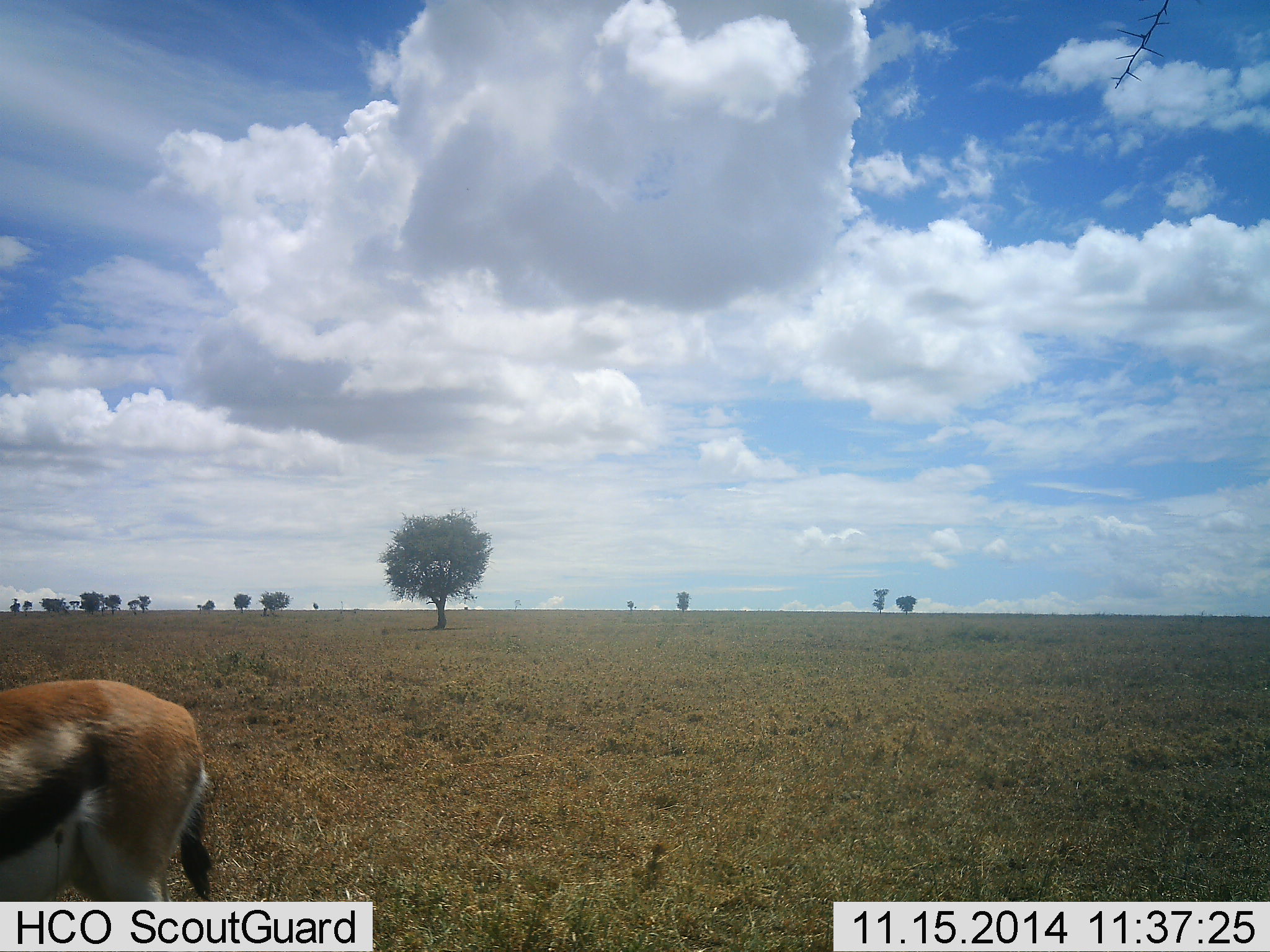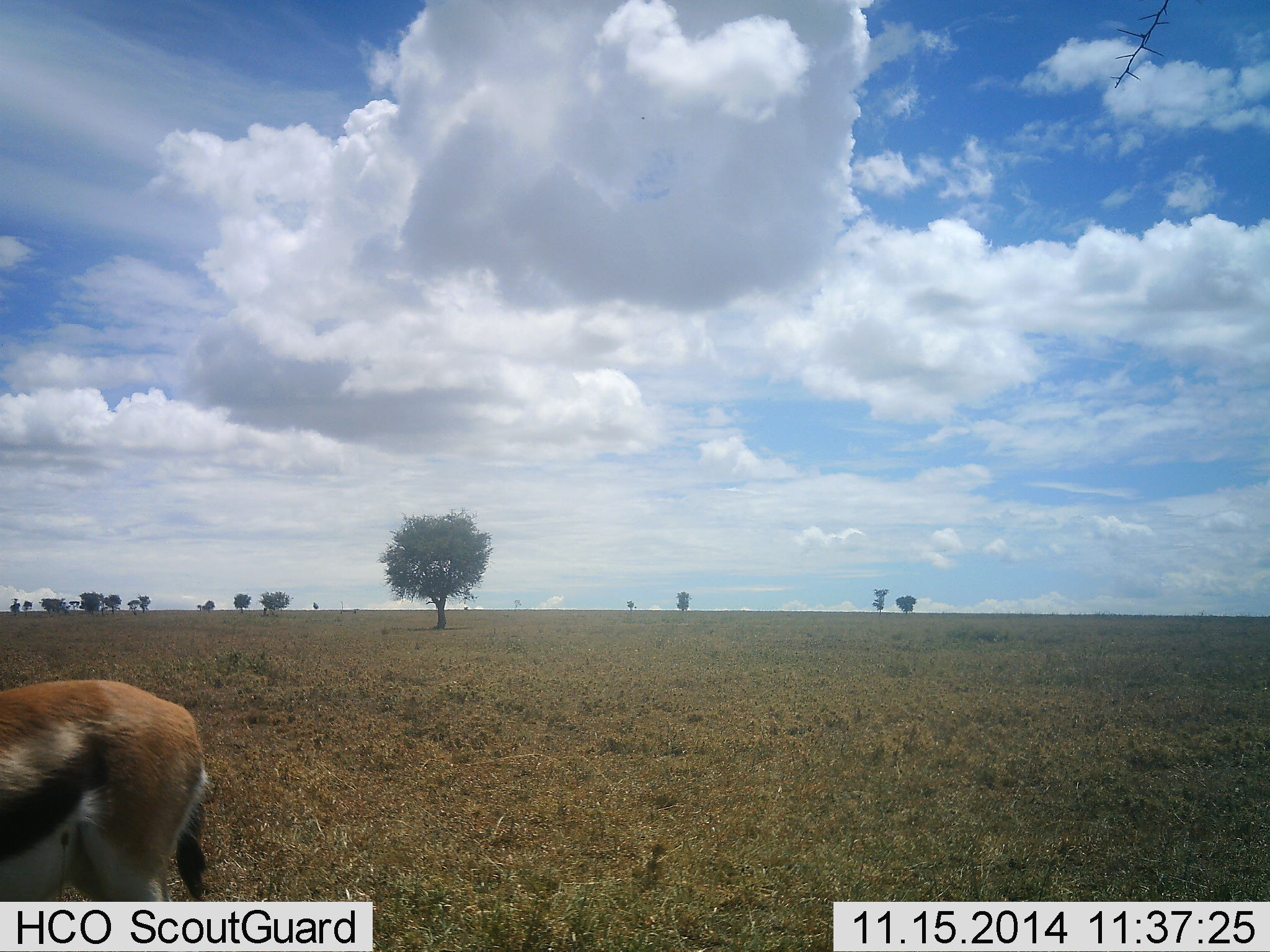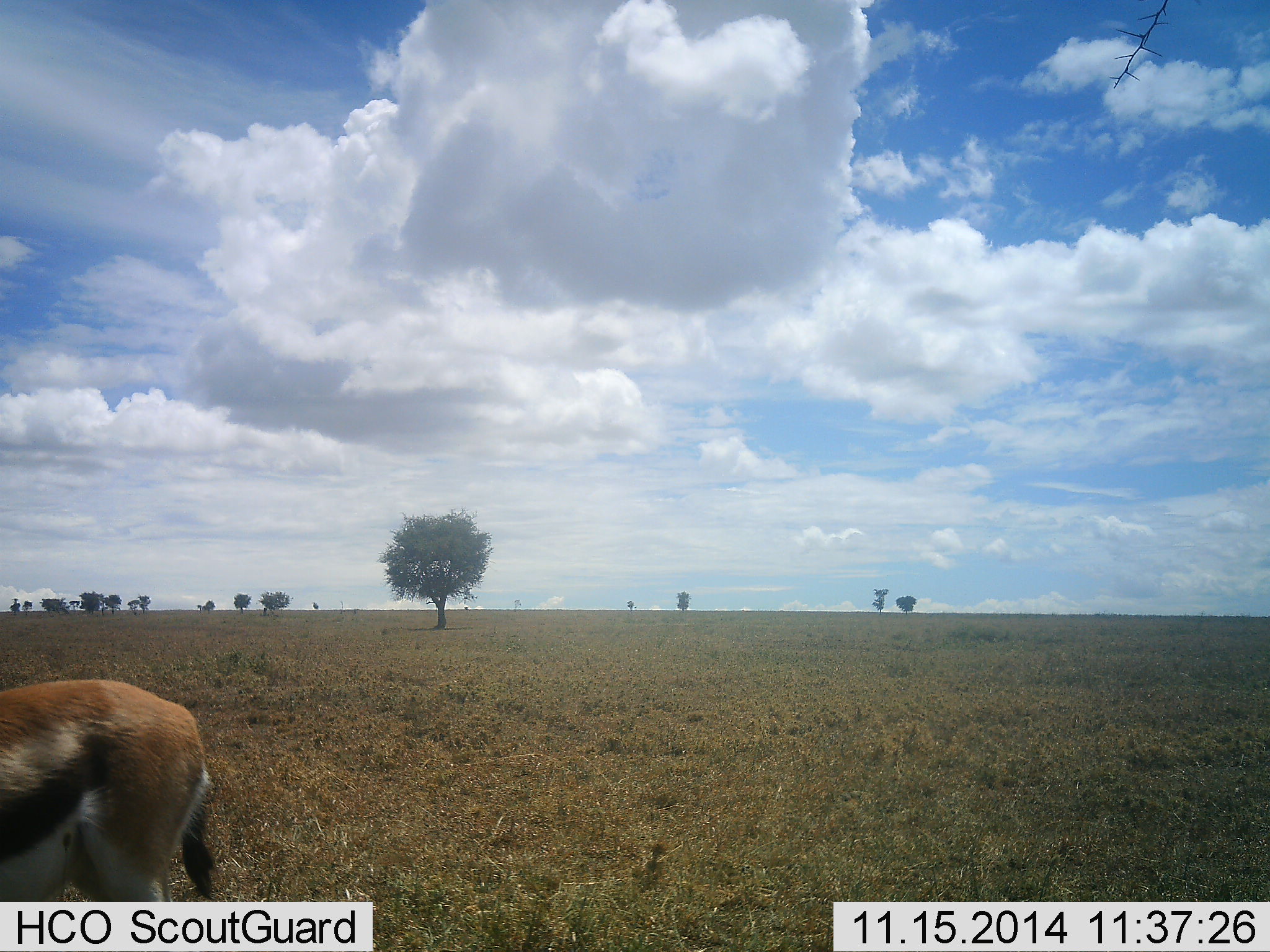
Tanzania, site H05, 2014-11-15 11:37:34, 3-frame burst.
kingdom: Animalia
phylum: Chordata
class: Mammalia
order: Artiodactyla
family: Bovidae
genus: Eudorcas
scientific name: Eudorcas thomsonii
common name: thomson's gazelle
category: gazellethomsons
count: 1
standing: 80%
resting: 0%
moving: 0%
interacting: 0%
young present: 0%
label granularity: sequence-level